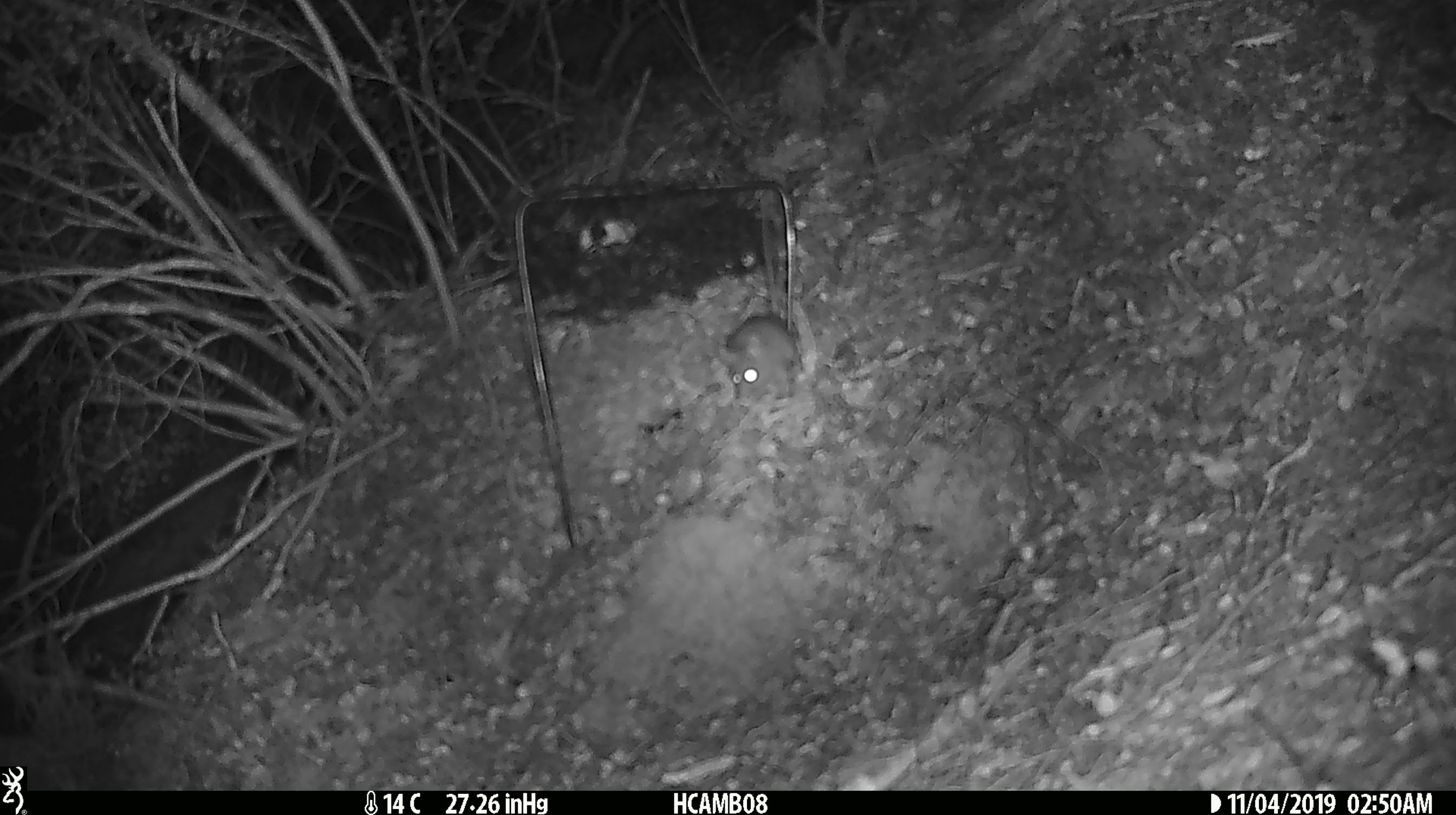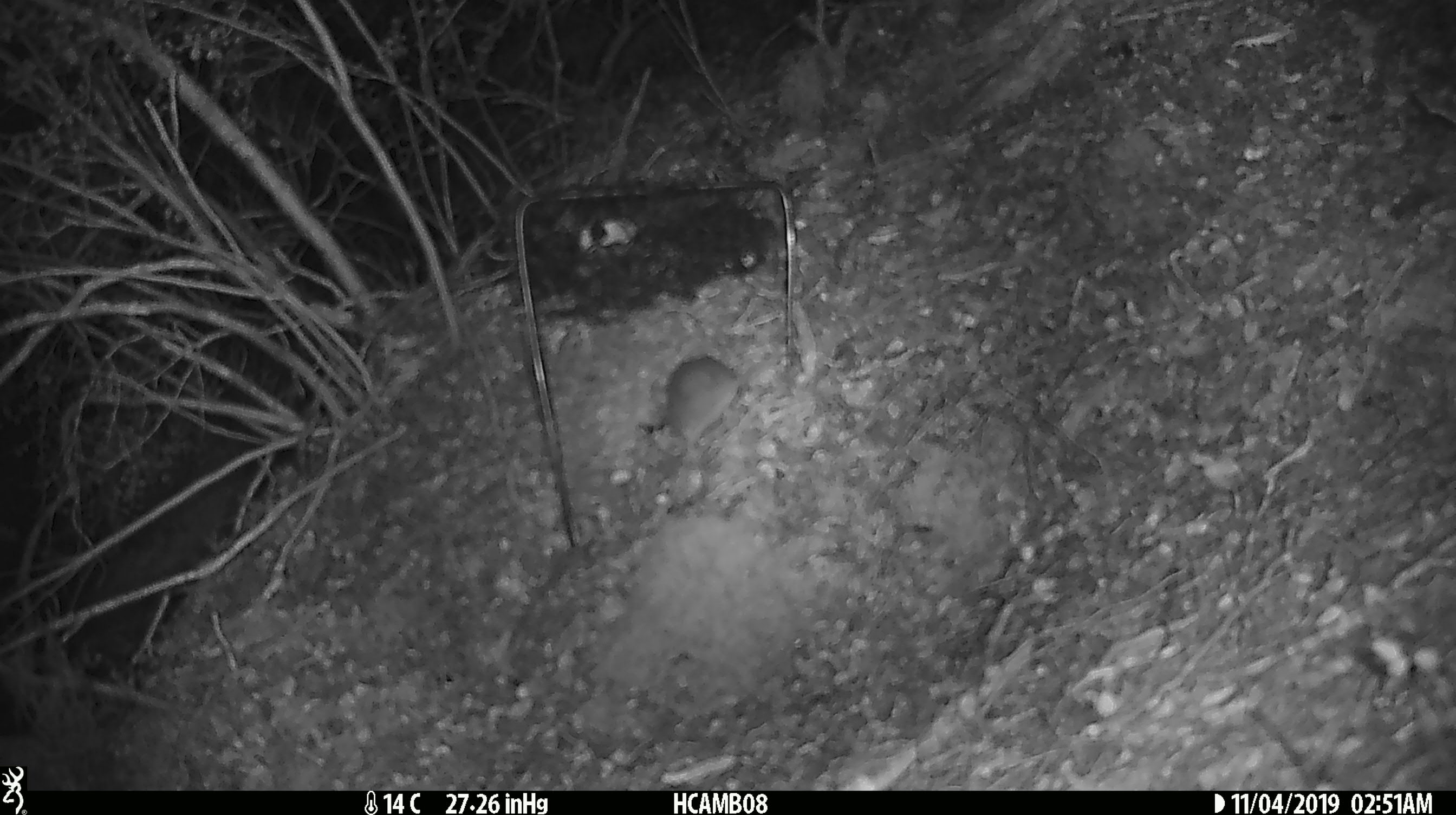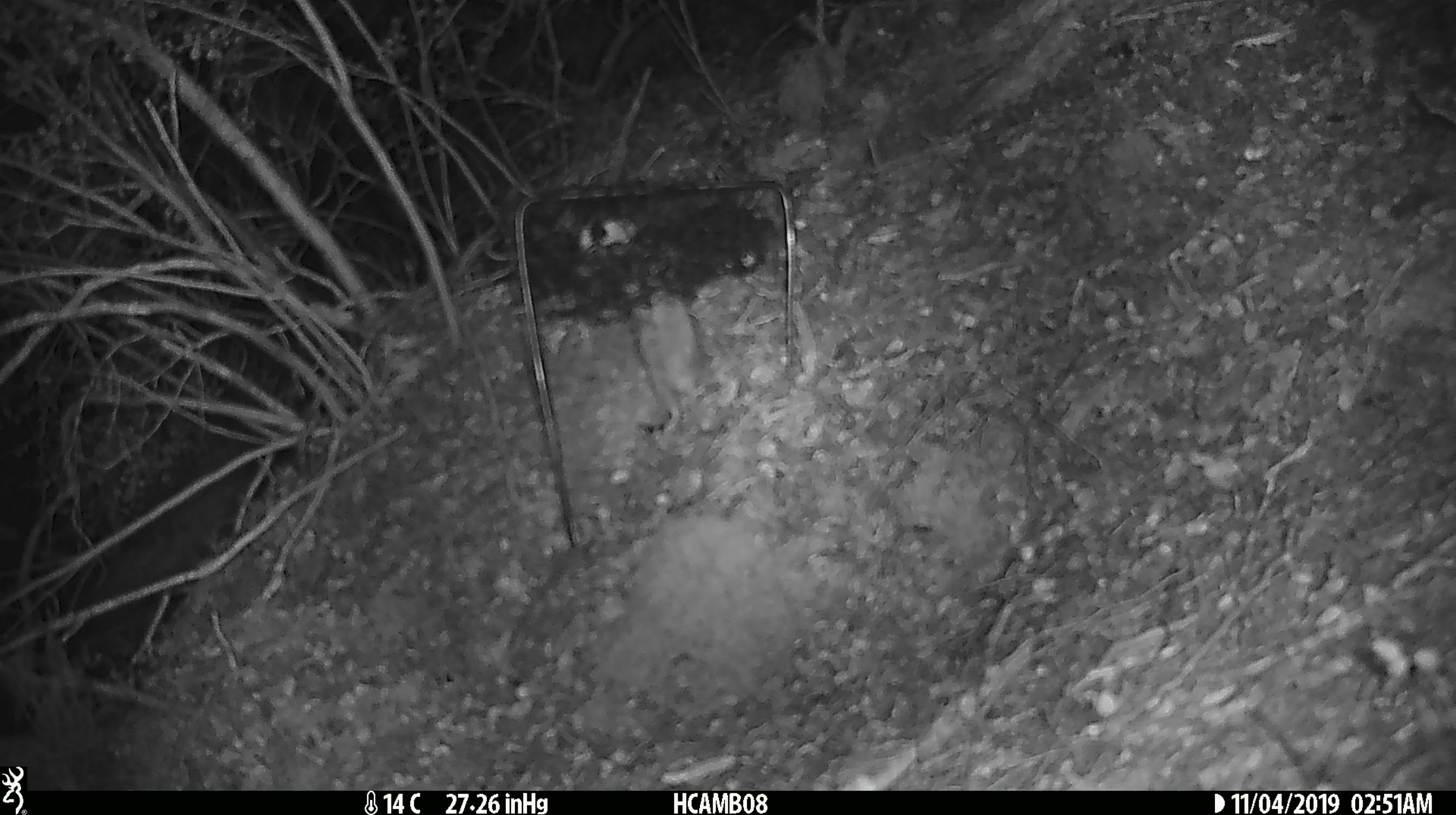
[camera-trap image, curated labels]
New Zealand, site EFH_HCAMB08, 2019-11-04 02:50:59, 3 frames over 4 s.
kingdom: Animalia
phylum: Chordata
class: Mammalia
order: Rodentia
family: Muridae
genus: Mus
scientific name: Mus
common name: mouse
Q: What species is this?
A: Mouse (Mus).